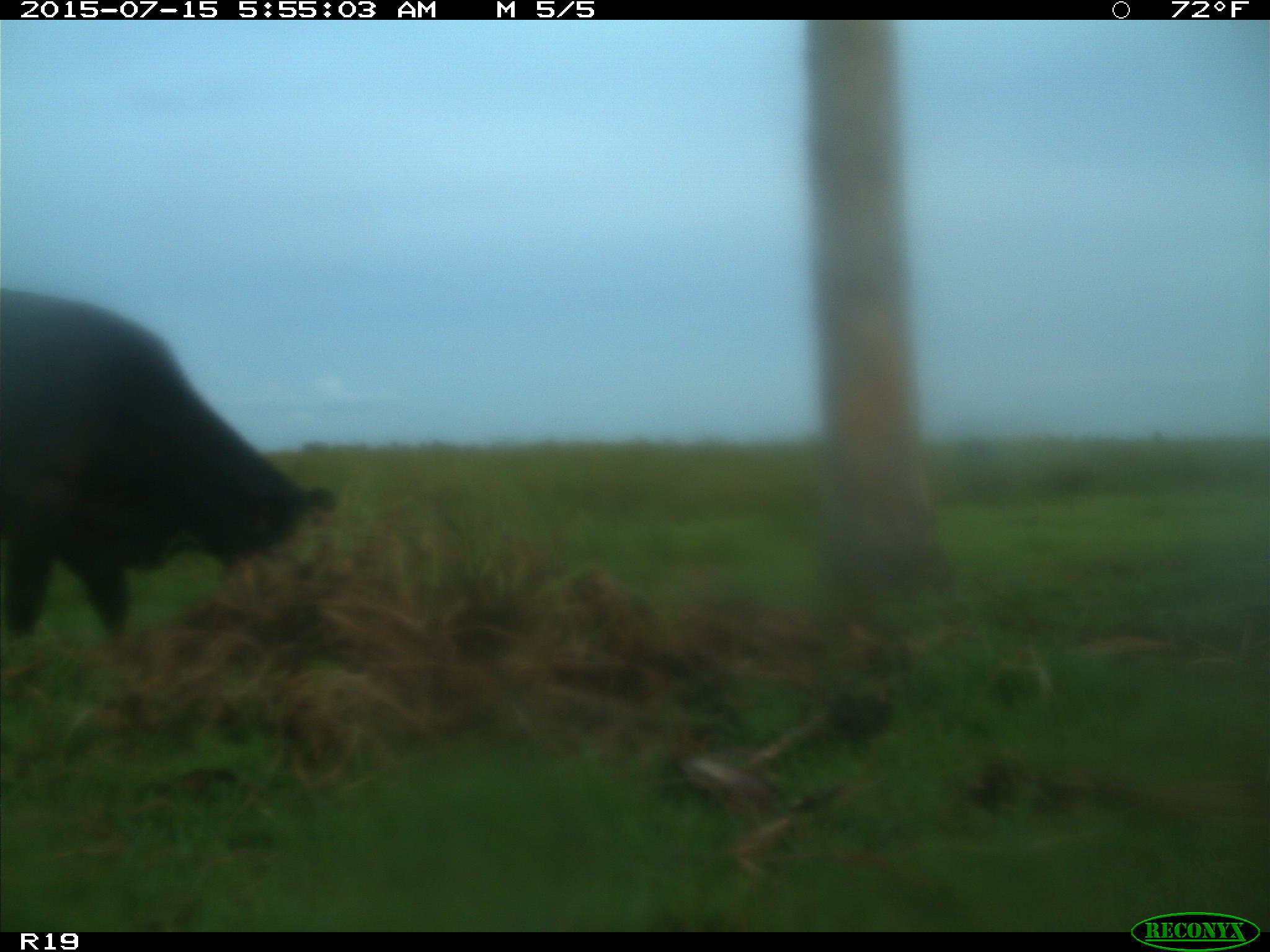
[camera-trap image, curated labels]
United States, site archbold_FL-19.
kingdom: Animalia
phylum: Chordata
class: Mammalia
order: Artiodactyla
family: Bovidae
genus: Bos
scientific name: Bos taurus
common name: domestic cow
Bos taurus (domestic cow).